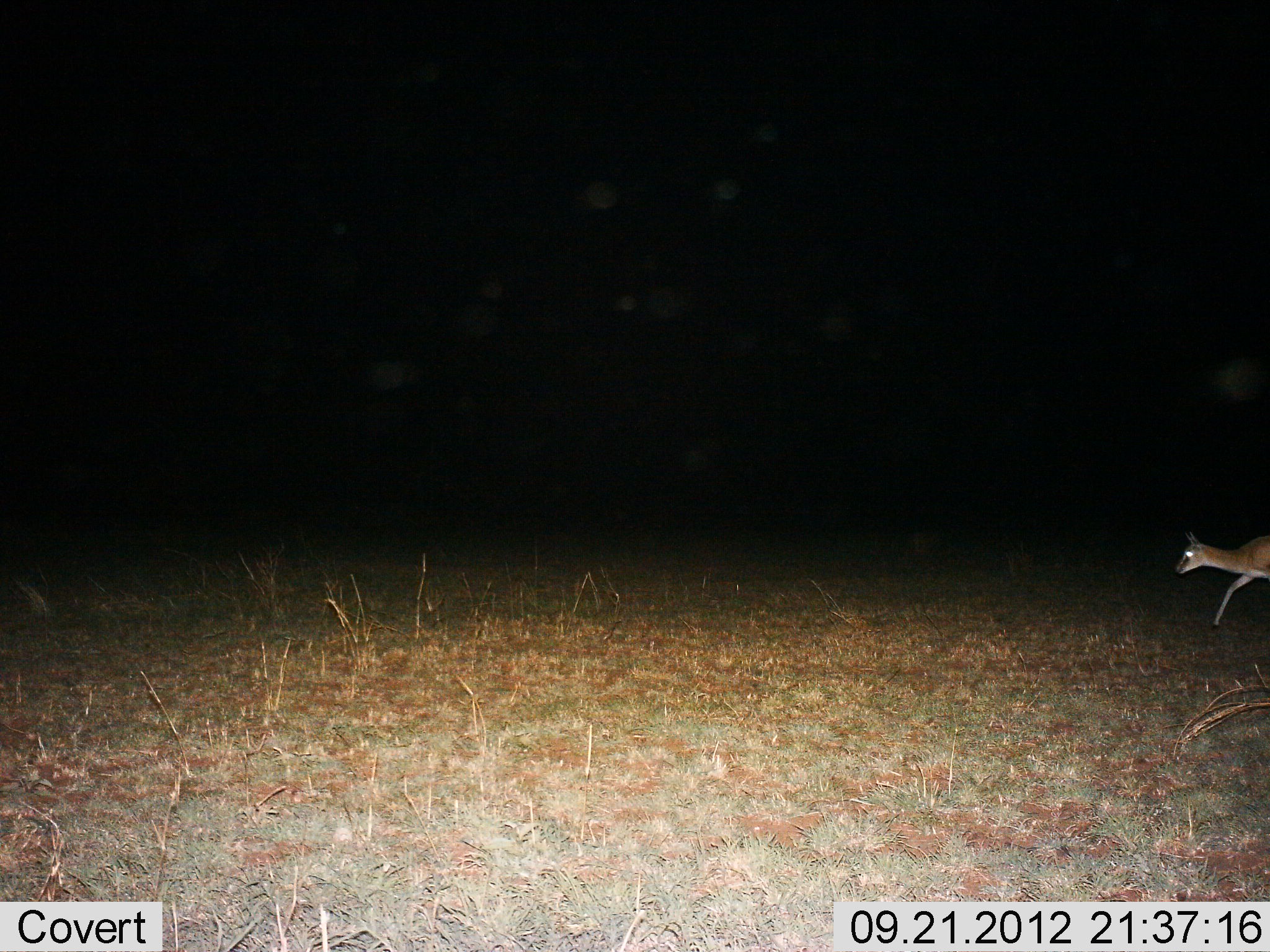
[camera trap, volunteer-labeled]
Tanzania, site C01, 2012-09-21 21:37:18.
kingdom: Animalia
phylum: Chordata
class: Mammalia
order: Artiodactyla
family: Bovidae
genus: Eudorcas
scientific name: Eudorcas thomsonii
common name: thomson's gazelle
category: gazellethomsons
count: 1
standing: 0%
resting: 0%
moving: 90%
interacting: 10%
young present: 0%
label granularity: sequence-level